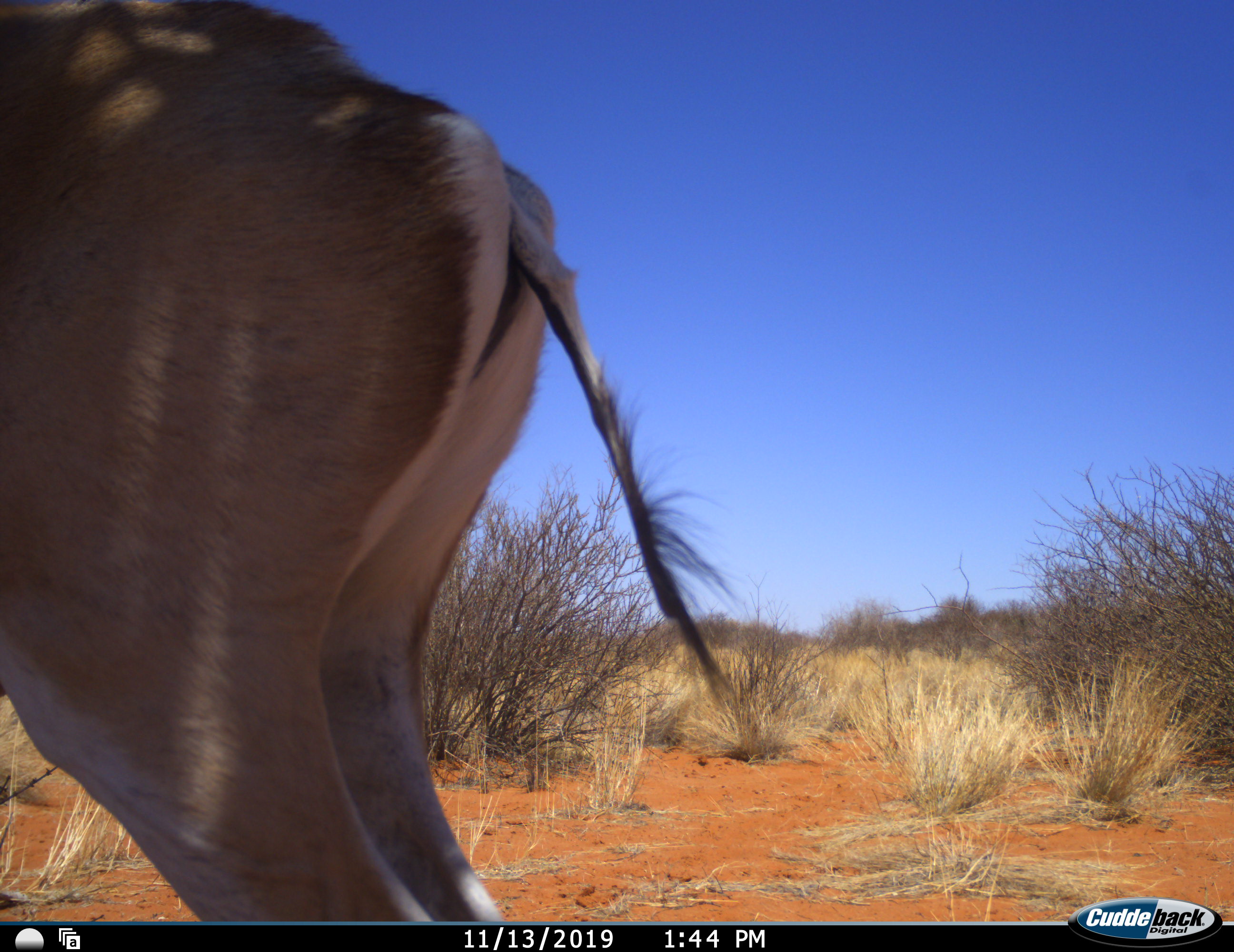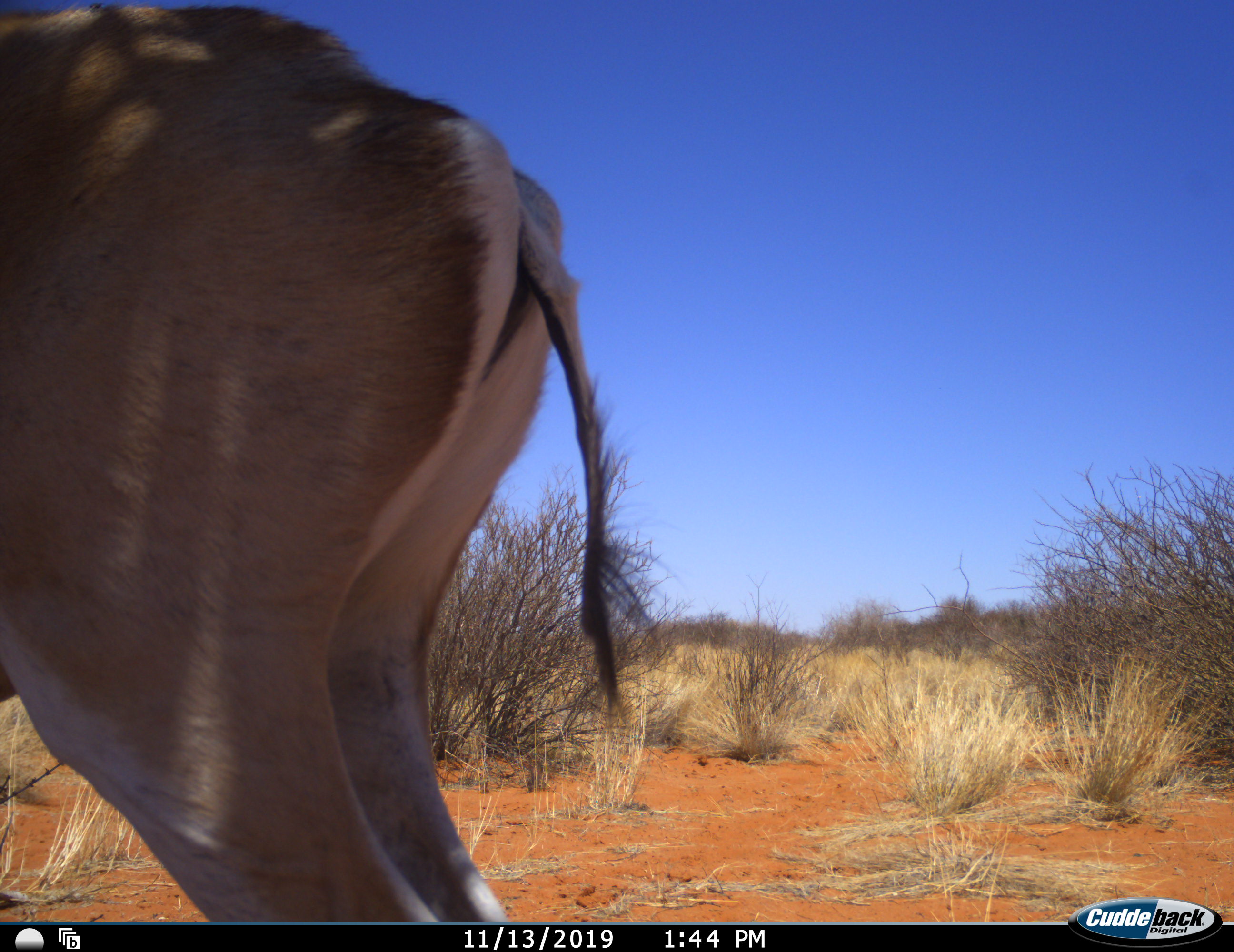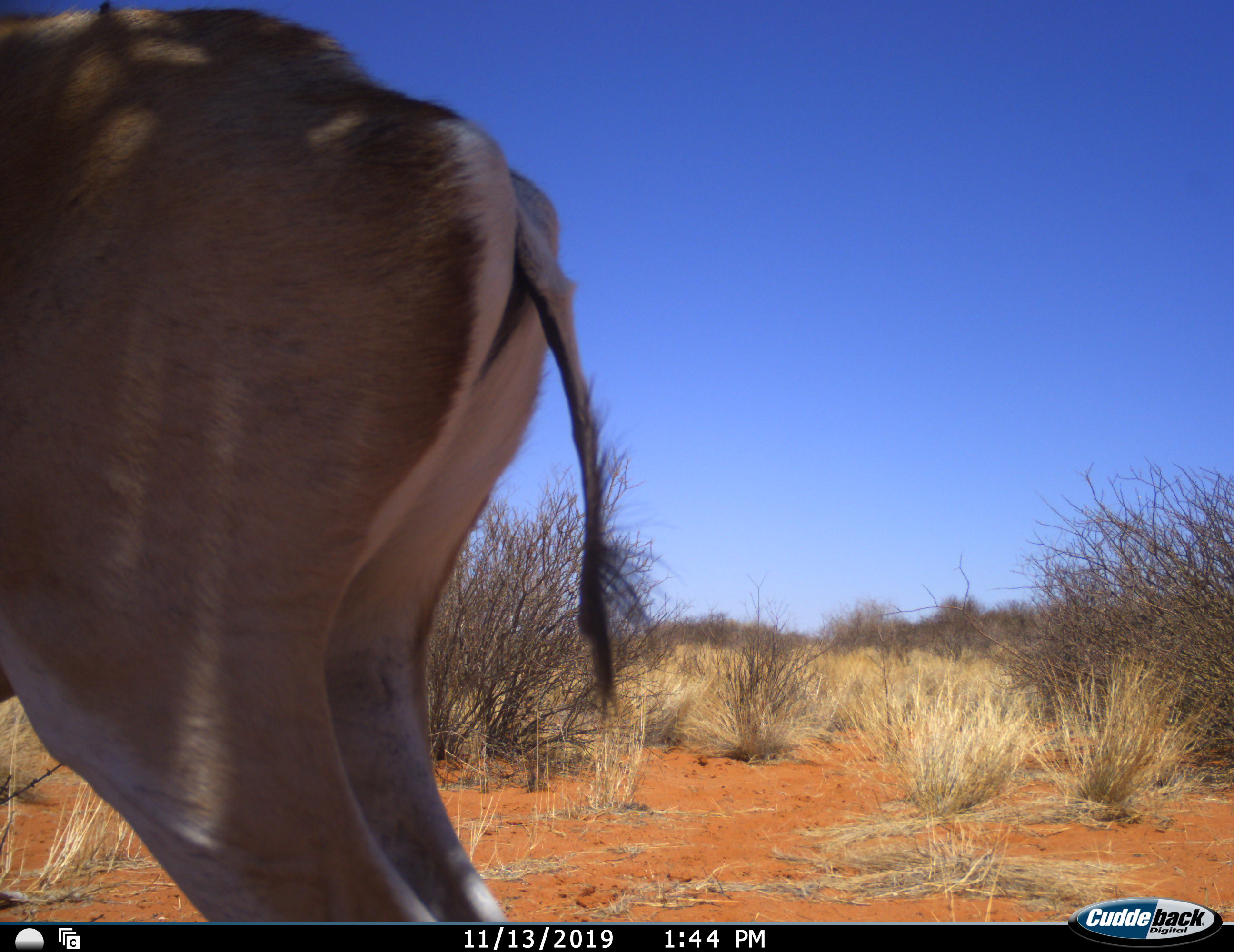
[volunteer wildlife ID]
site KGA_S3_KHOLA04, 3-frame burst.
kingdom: Animalia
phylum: Chordata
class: Mammalia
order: Artiodactyla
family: Bovidae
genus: Antidorcas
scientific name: Antidorcas marsupialis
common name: springbok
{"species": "springbok (Antidorcas marsupialis)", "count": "1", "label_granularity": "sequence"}